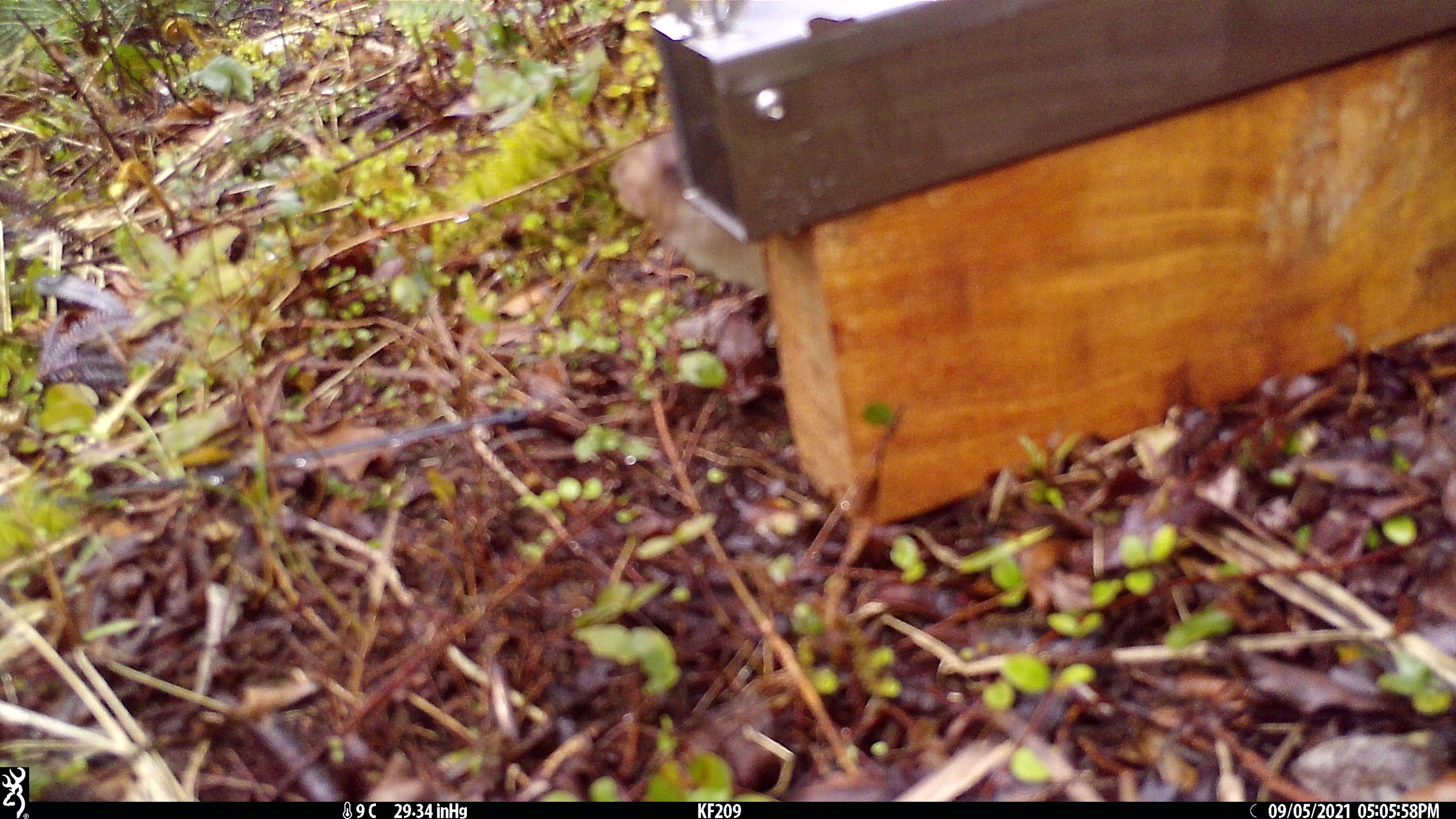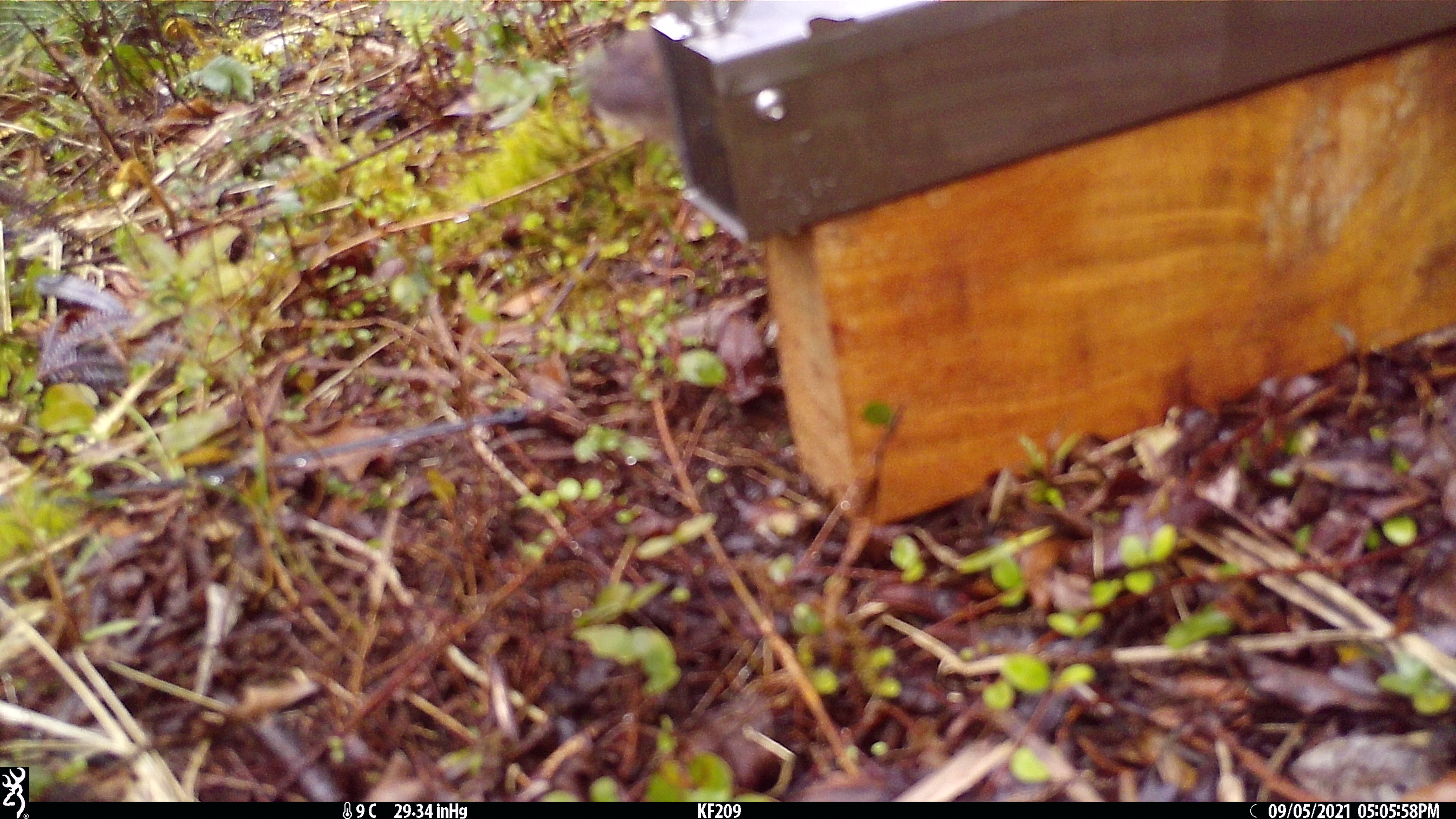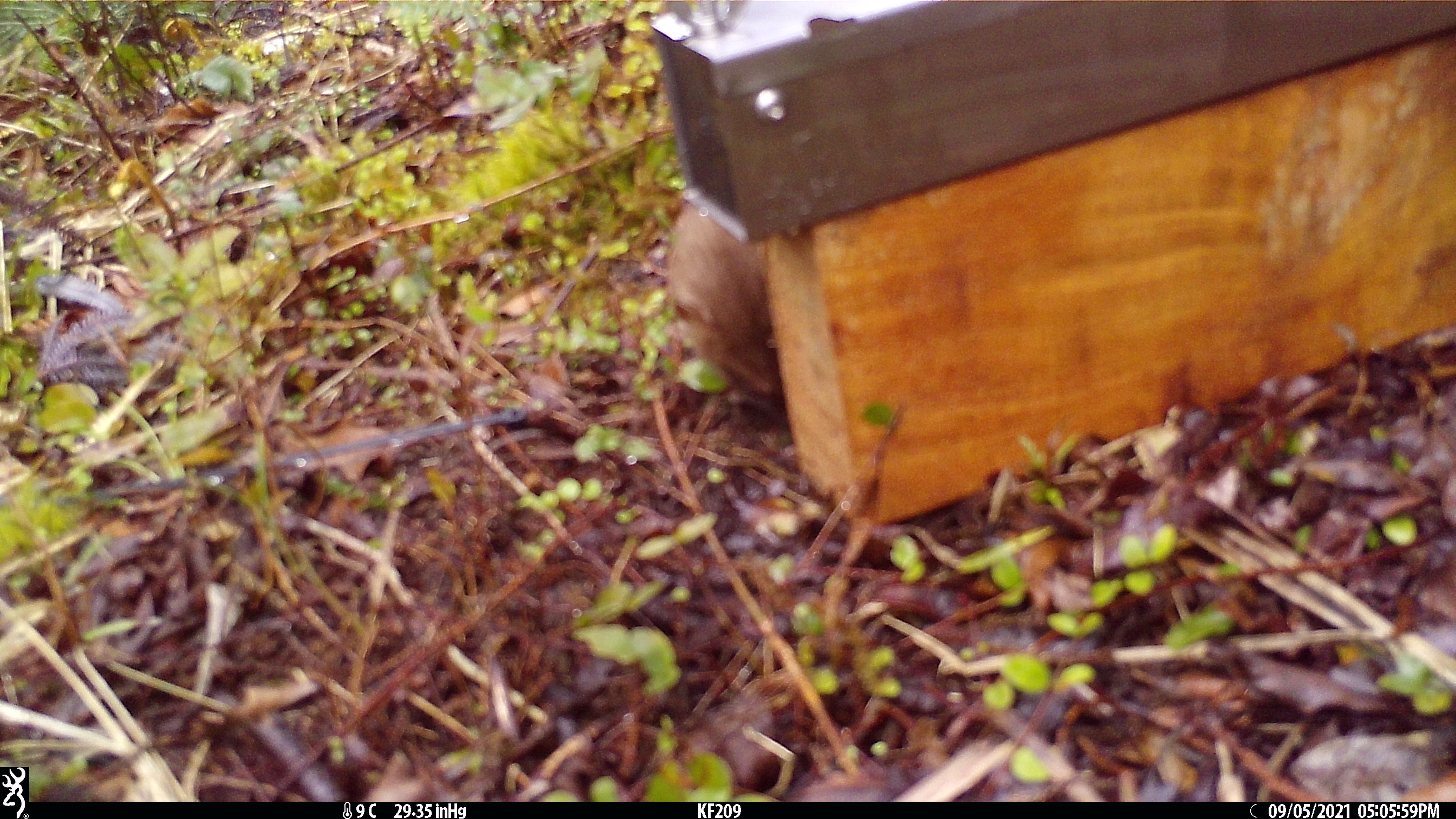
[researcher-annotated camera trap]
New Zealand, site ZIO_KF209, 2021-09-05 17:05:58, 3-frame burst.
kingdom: Animalia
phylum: Chordata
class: Mammalia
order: Carnivora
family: Mustelidae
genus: Mustela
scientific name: Mustela erminea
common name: stoat